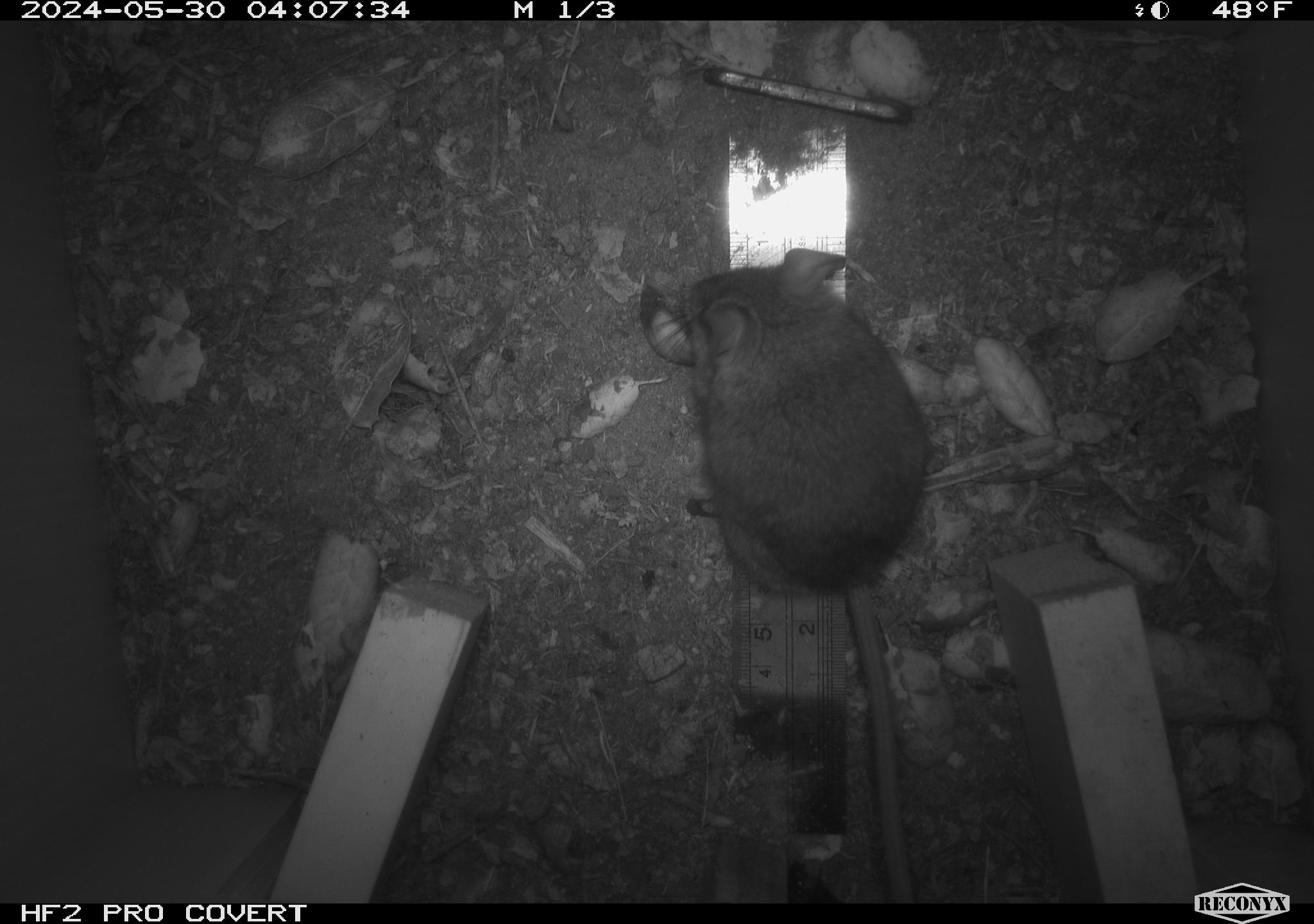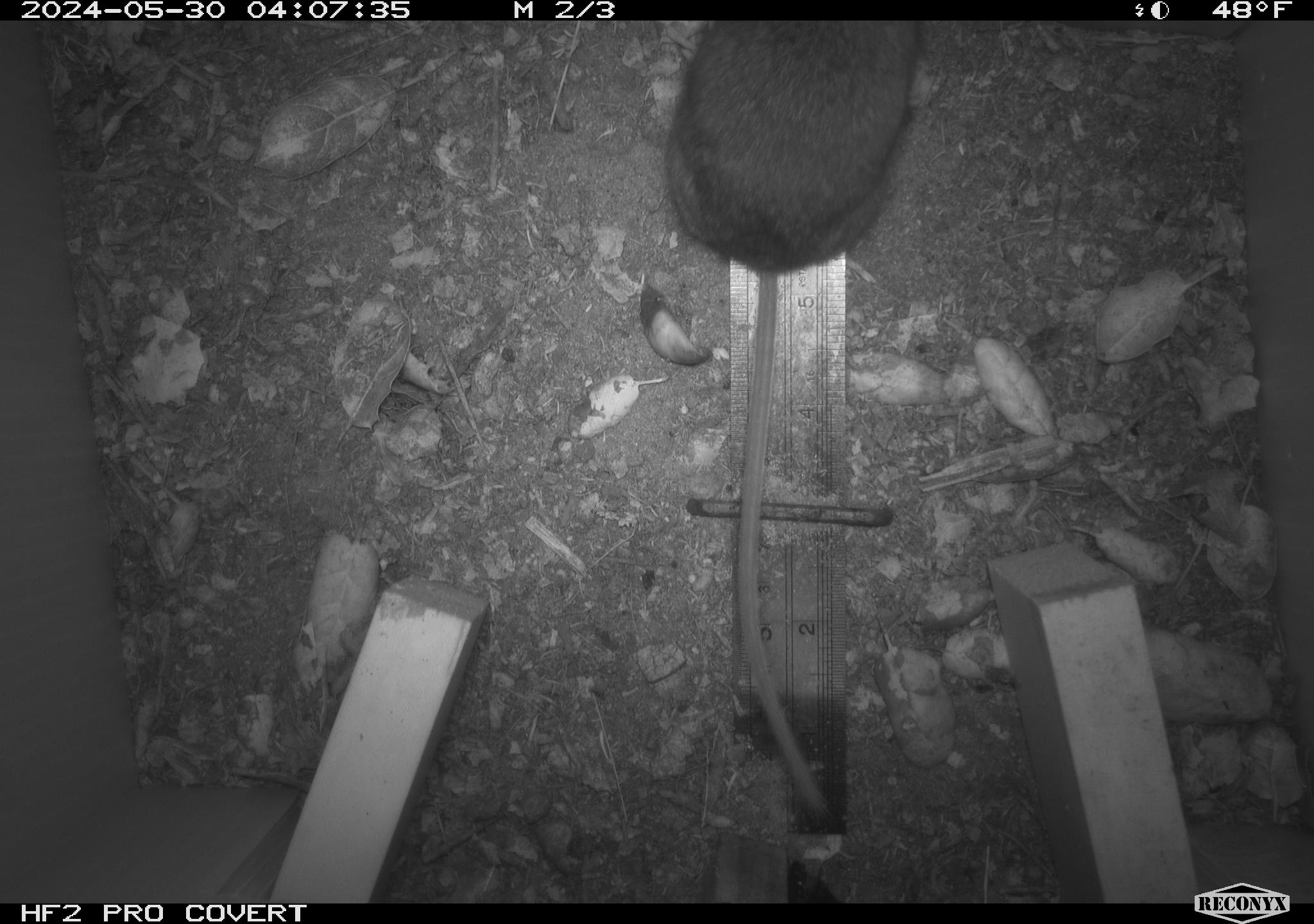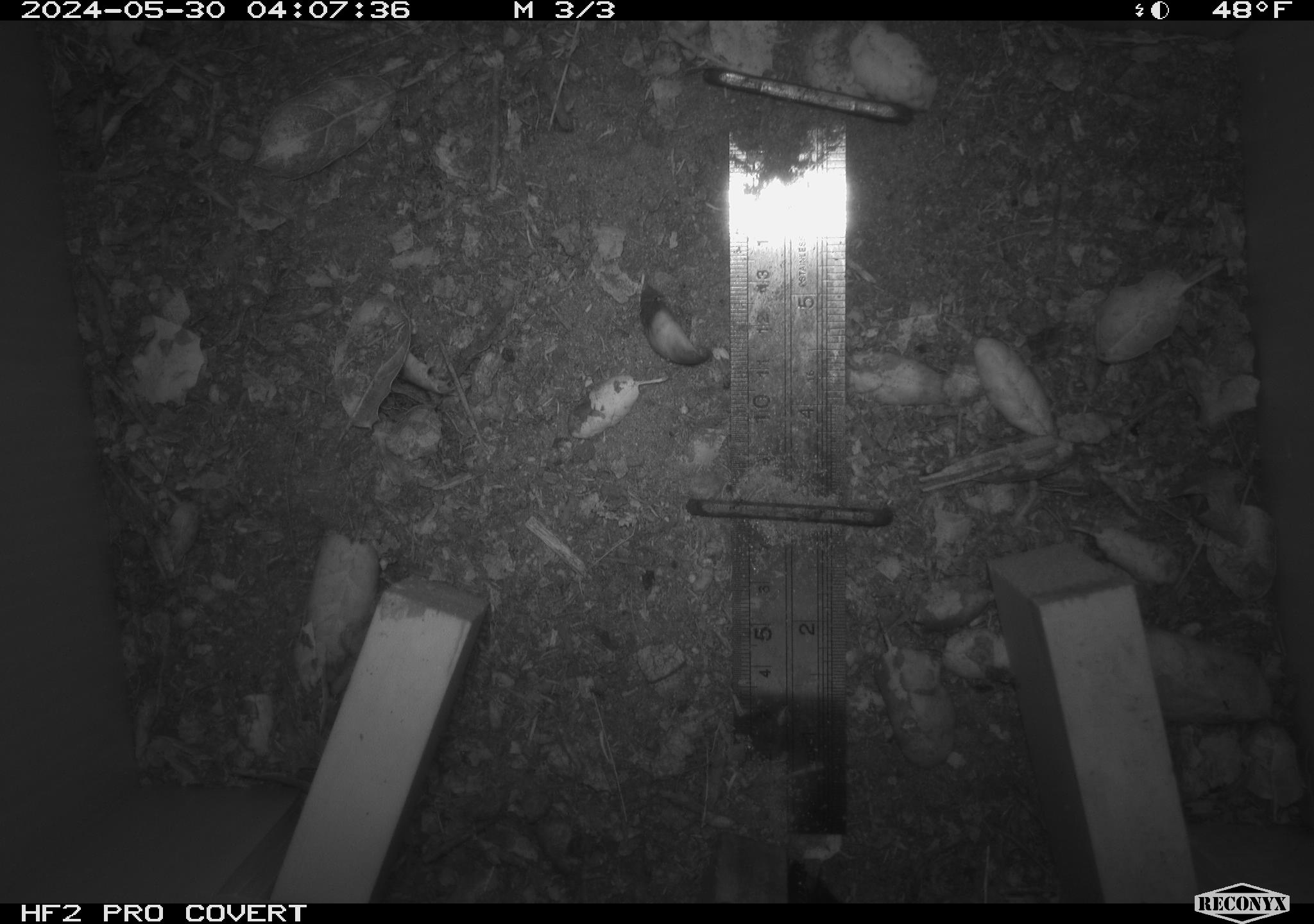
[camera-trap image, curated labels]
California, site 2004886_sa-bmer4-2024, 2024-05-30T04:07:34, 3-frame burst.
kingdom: Animalia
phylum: Chordata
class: Mammalia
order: Rodentia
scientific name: Rodentia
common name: mouse species